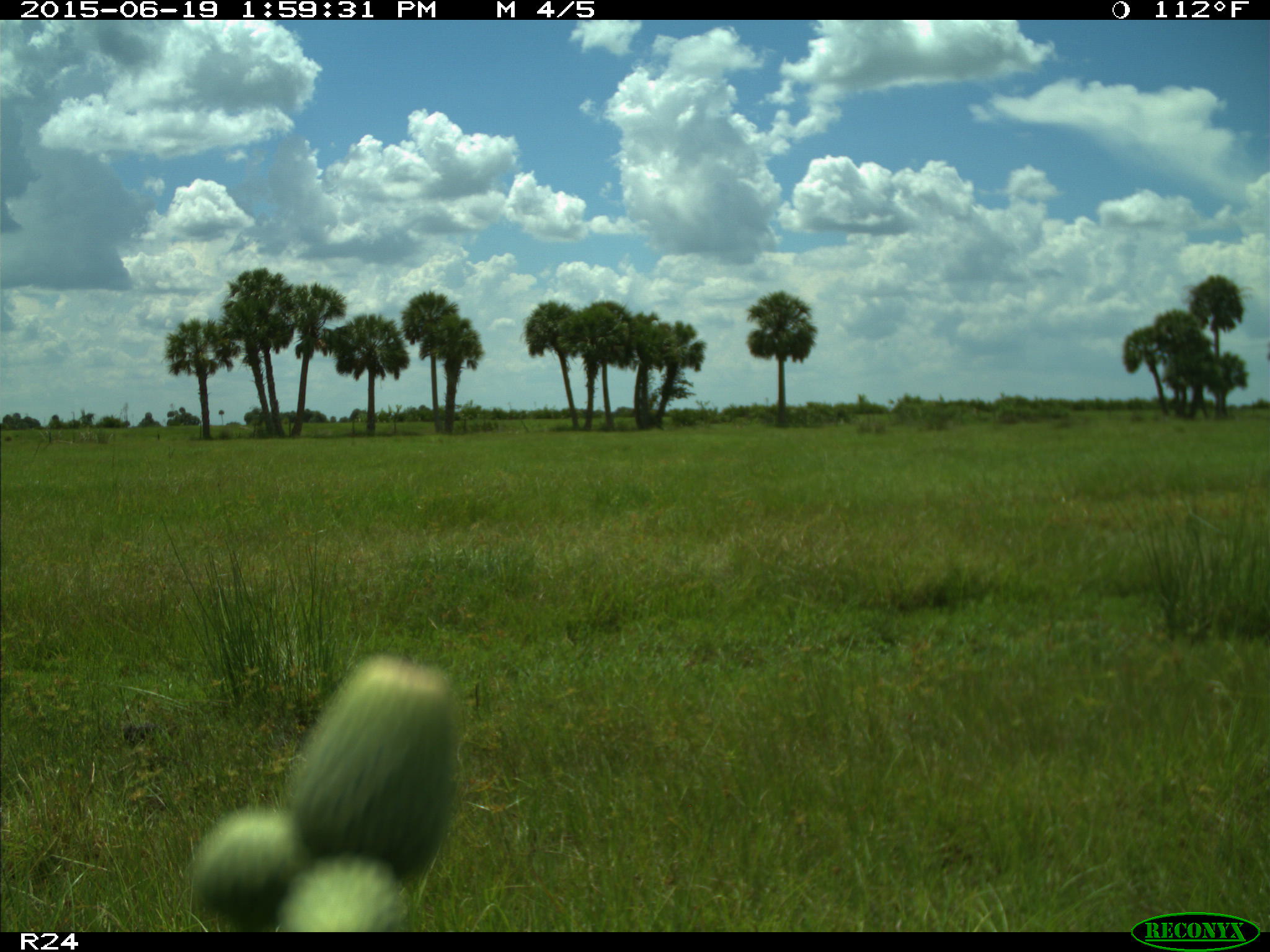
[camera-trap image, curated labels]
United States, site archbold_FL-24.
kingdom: Animalia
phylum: Chordata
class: Mammalia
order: Artiodactyla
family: Bovidae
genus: Bos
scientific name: Bos taurus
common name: domestic cow